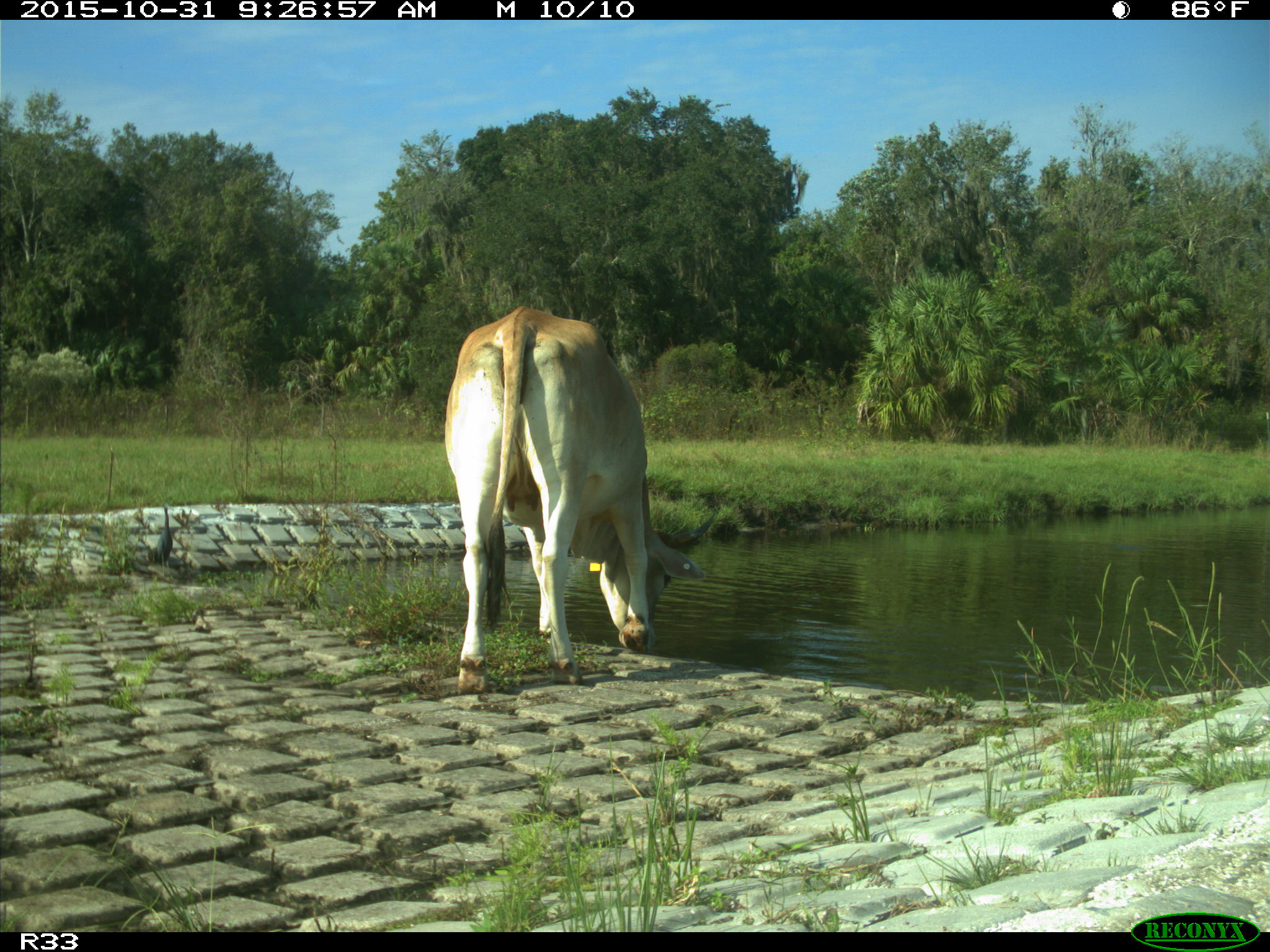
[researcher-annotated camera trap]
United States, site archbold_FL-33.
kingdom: Animalia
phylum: Chordata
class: Mammalia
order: Artiodactyla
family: Bovidae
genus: Bos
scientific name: Bos taurus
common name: domestic cow